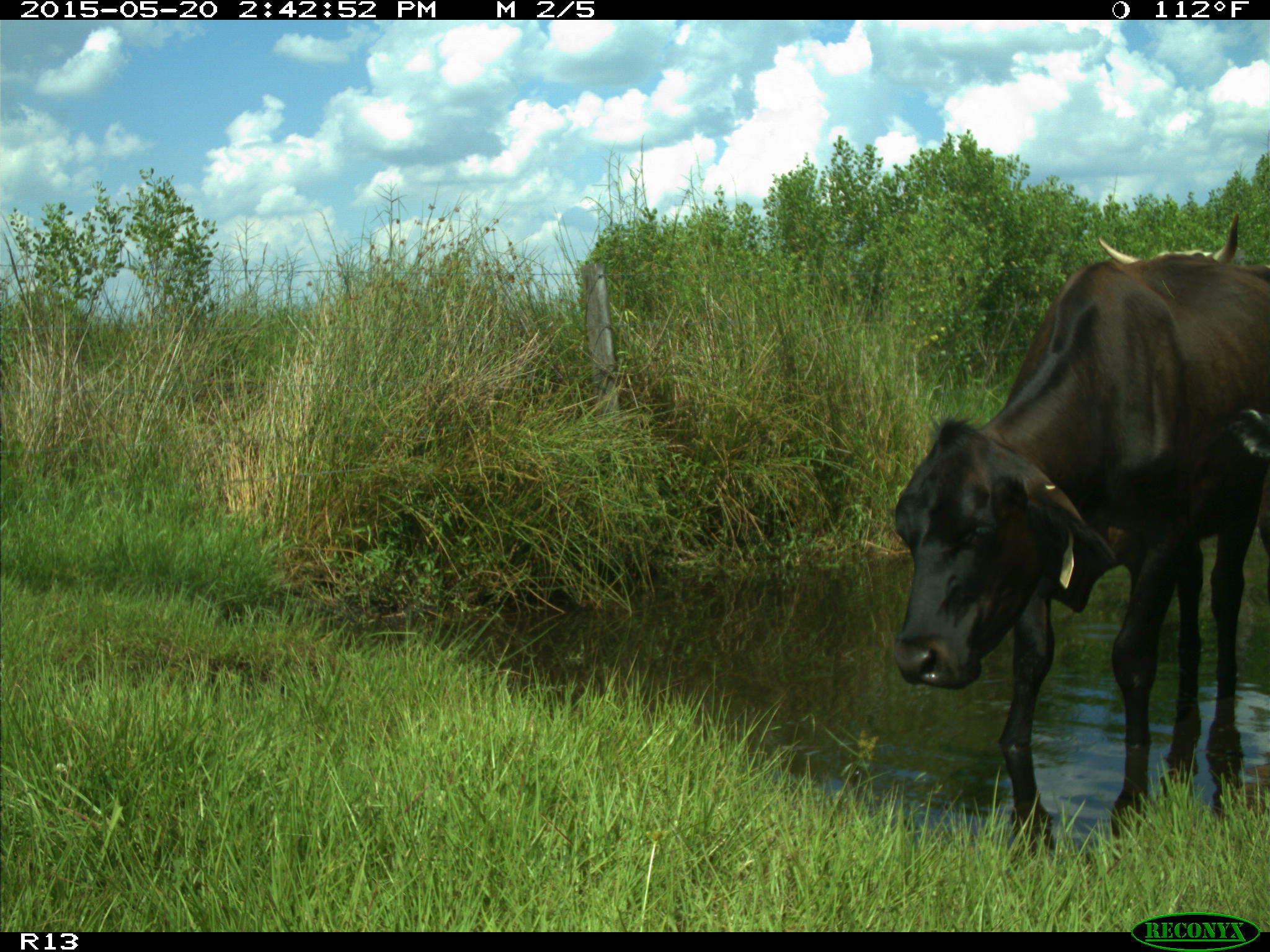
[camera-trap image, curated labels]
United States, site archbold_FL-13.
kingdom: Animalia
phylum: Chordata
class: Mammalia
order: Artiodactyla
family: Bovidae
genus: Bos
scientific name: Bos taurus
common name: domestic cow